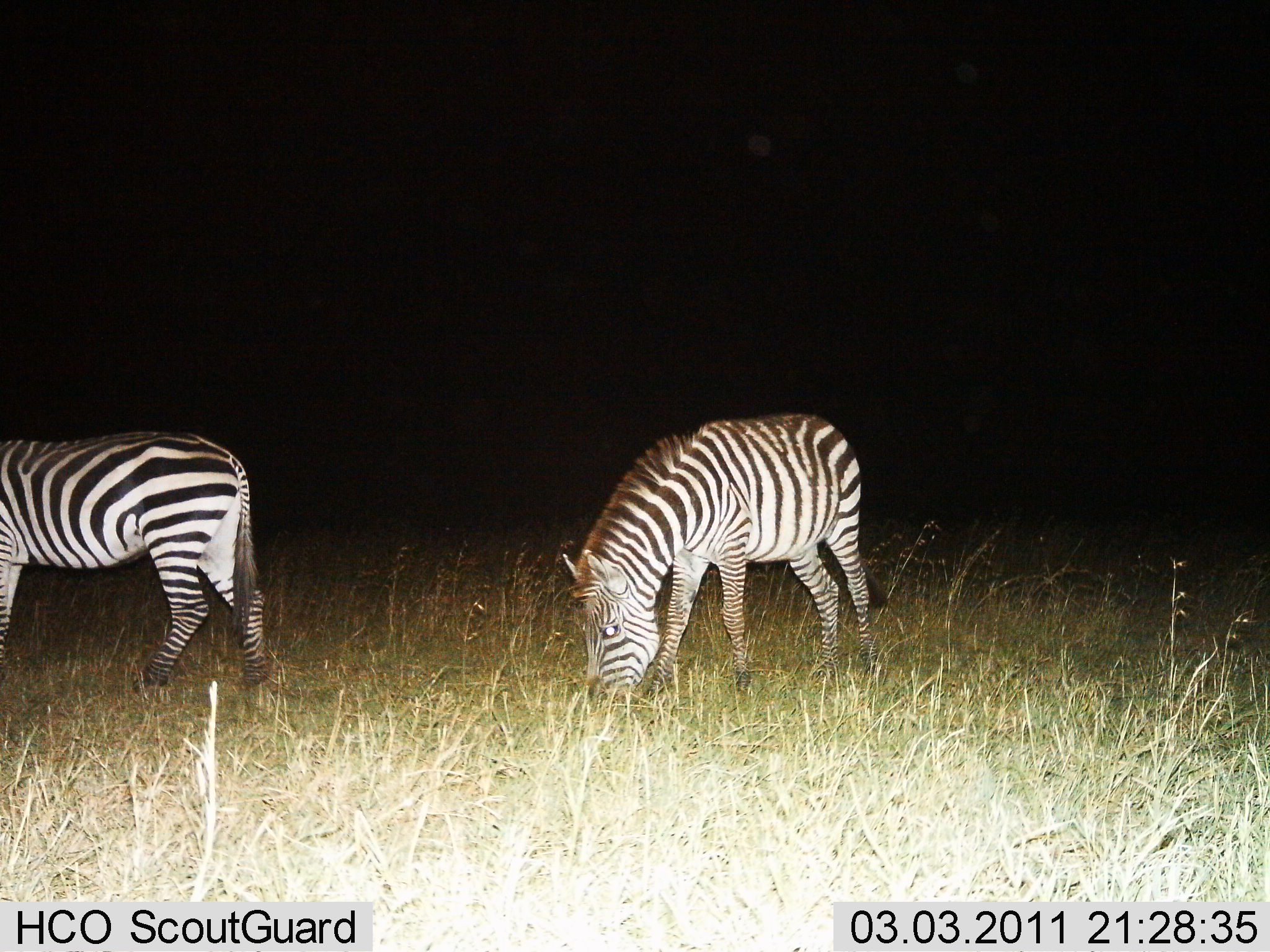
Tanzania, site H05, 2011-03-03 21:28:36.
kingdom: Animalia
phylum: Chordata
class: Mammalia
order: Perissodactyla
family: Equidae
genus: Equus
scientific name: Equus quagga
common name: plains zebra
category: zebra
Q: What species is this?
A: Zebra (plains zebra) (Equus quagga).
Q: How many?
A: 2.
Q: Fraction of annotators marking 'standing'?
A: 47%.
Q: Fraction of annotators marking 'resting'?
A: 0%.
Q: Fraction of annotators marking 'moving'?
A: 27%.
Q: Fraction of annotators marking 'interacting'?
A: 0%.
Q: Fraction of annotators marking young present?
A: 0%.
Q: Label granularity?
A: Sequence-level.